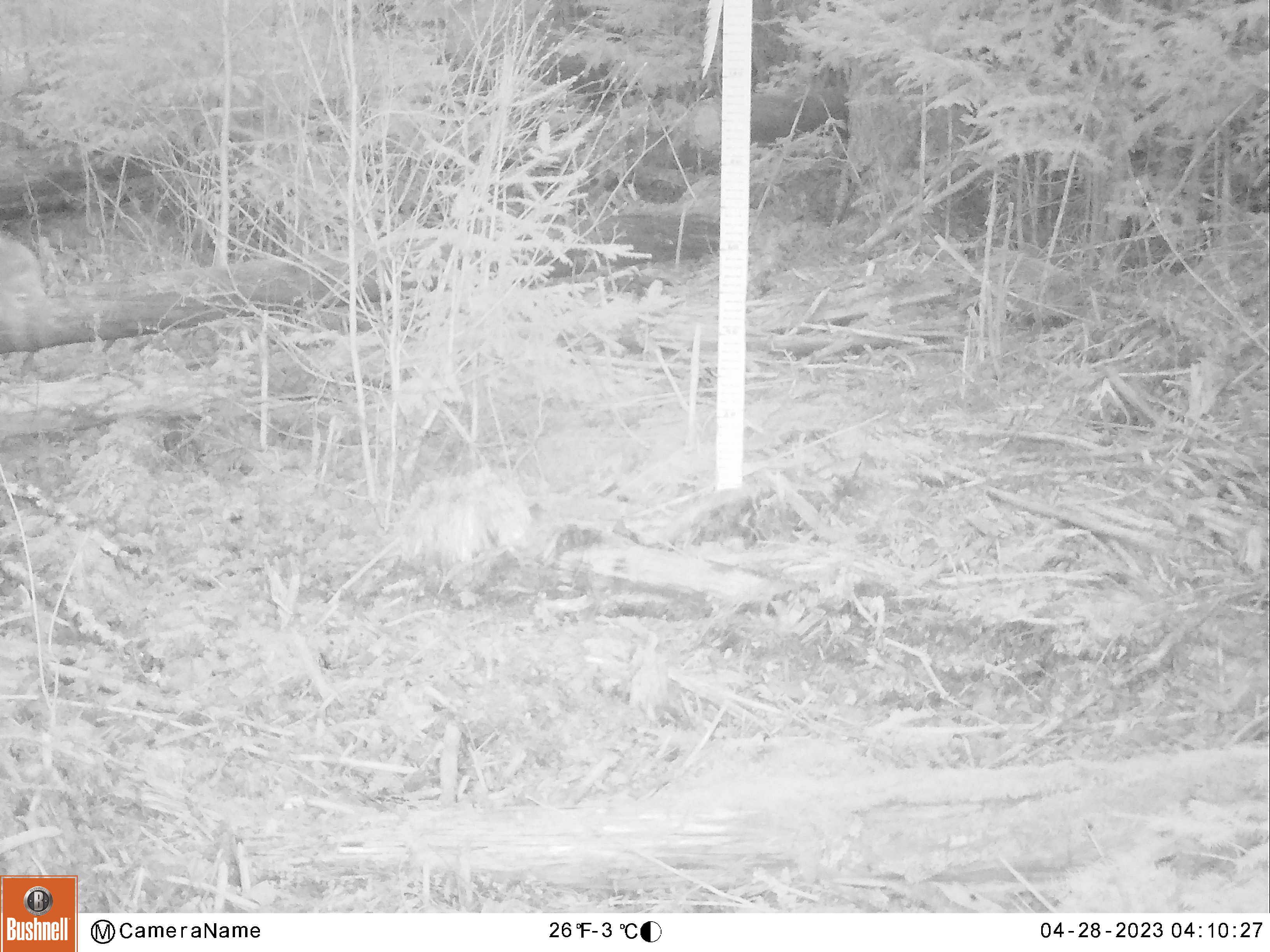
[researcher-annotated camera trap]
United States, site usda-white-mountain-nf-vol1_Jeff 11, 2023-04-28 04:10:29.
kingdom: Animalia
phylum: Chordata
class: Mammalia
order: Lagomorpha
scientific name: Lagomorpha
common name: rabbit or hare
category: rabbit or hare sp.